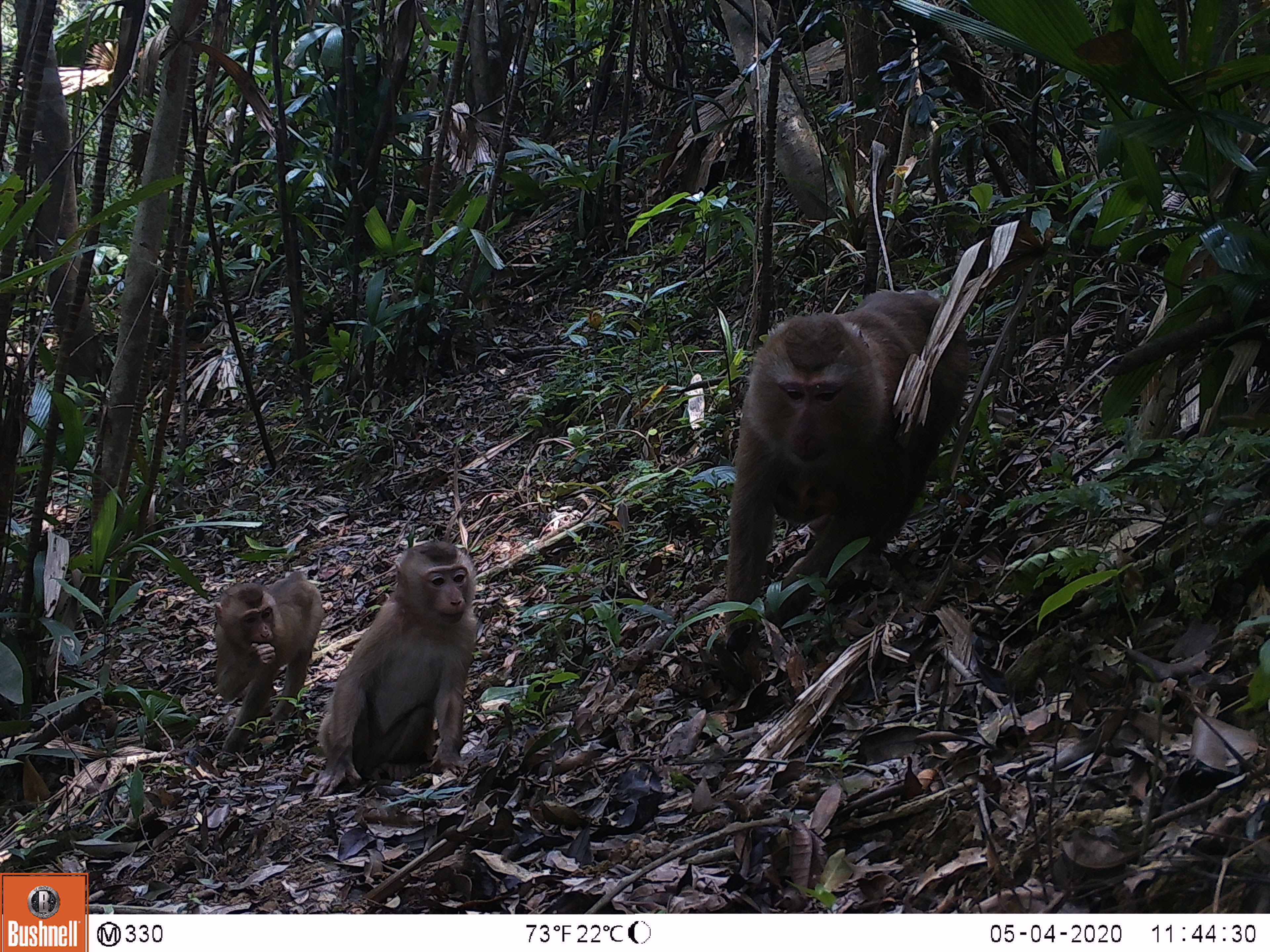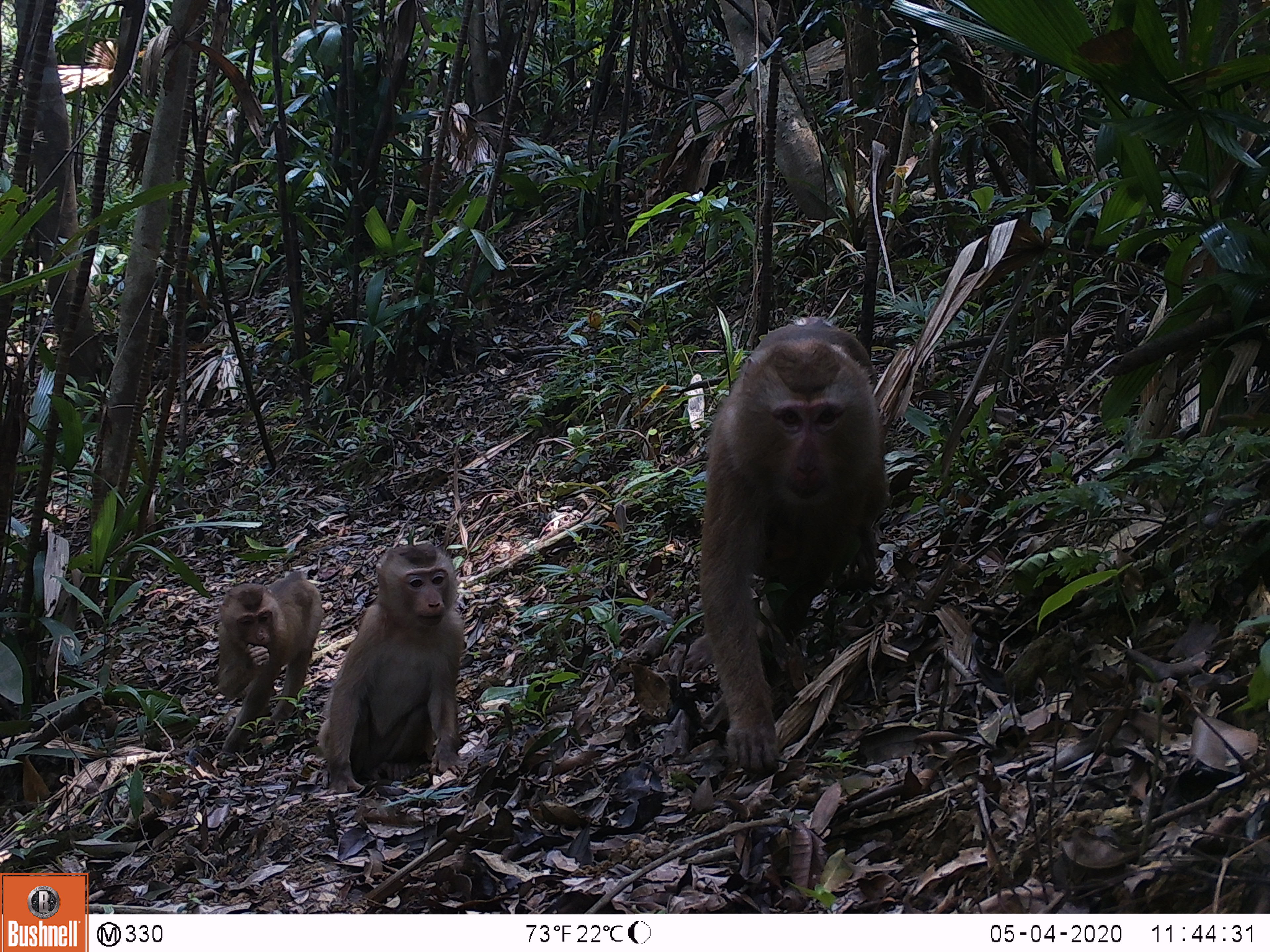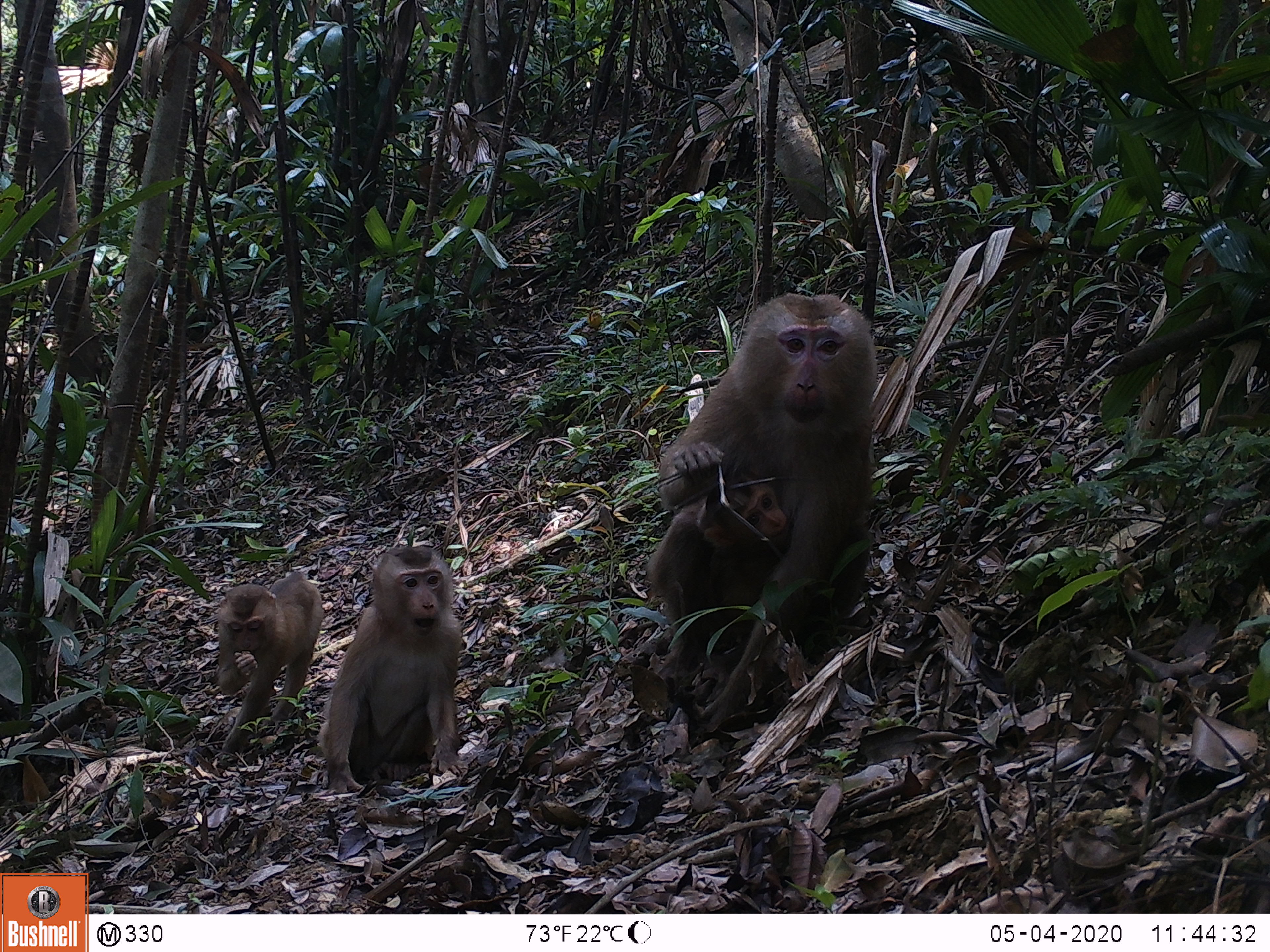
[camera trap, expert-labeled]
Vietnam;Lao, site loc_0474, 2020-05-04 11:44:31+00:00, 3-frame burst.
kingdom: Animalia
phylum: Chordata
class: Mammalia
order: Primates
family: Cercopithecidae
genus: Macaca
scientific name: Macaca nemestrina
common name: pig-tailed macaque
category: pig tailed macaque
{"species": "pig tailed macaque (pig-tailed macaque) (Macaca nemestrina)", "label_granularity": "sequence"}